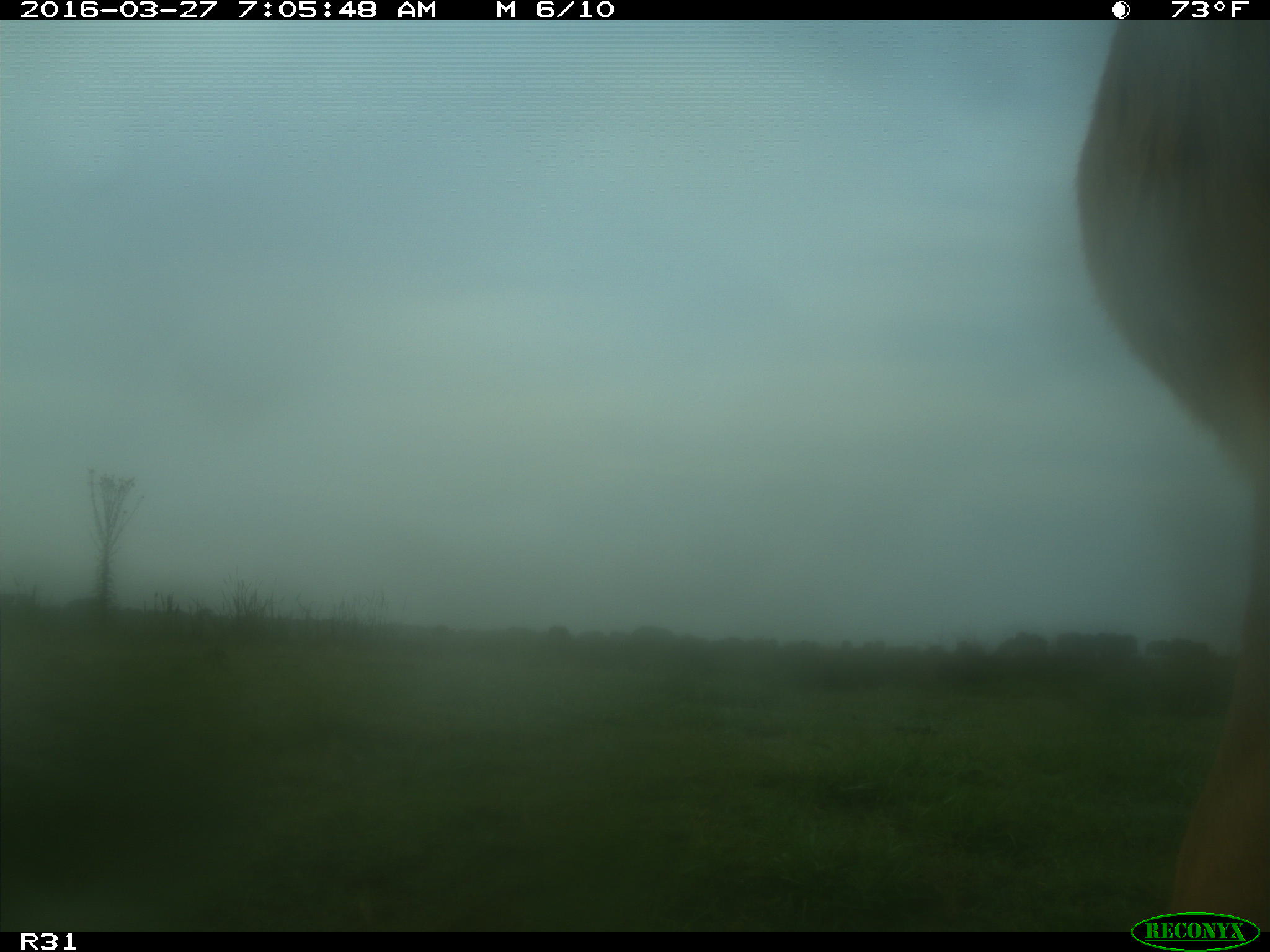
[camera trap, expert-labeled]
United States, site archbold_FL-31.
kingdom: Animalia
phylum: Chordata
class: Mammalia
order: Artiodactyla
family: Bovidae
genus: Bos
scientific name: Bos taurus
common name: domestic cow